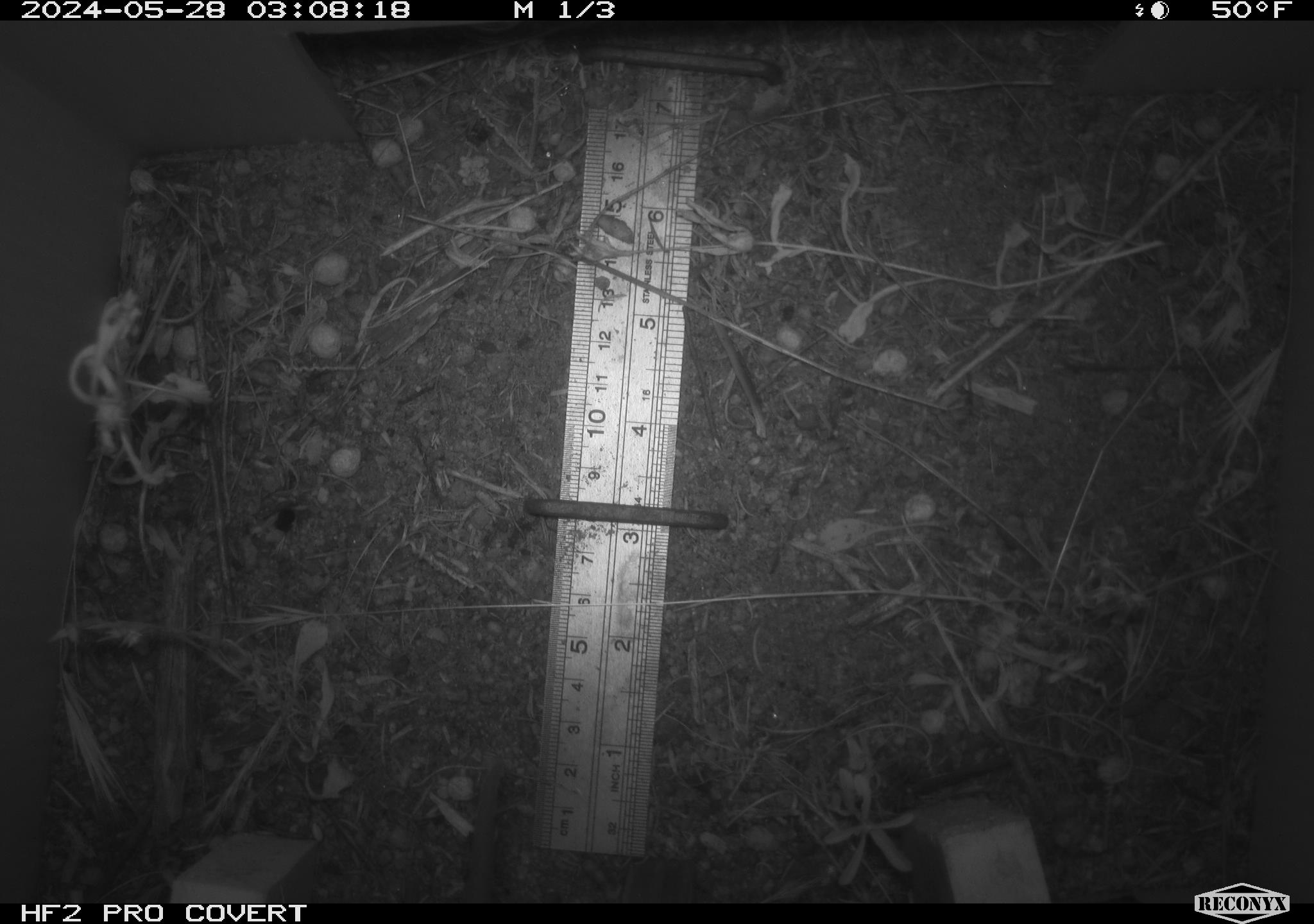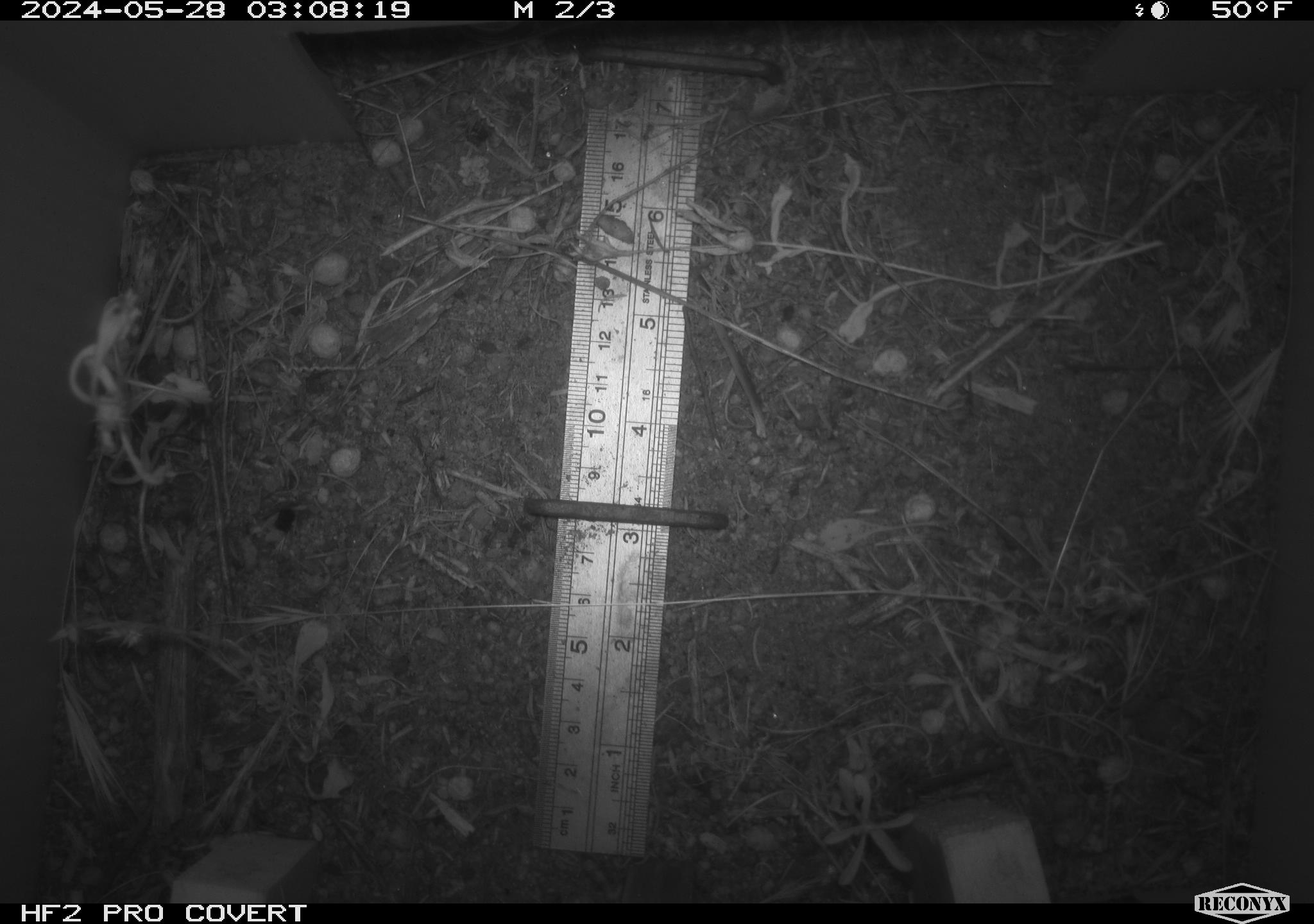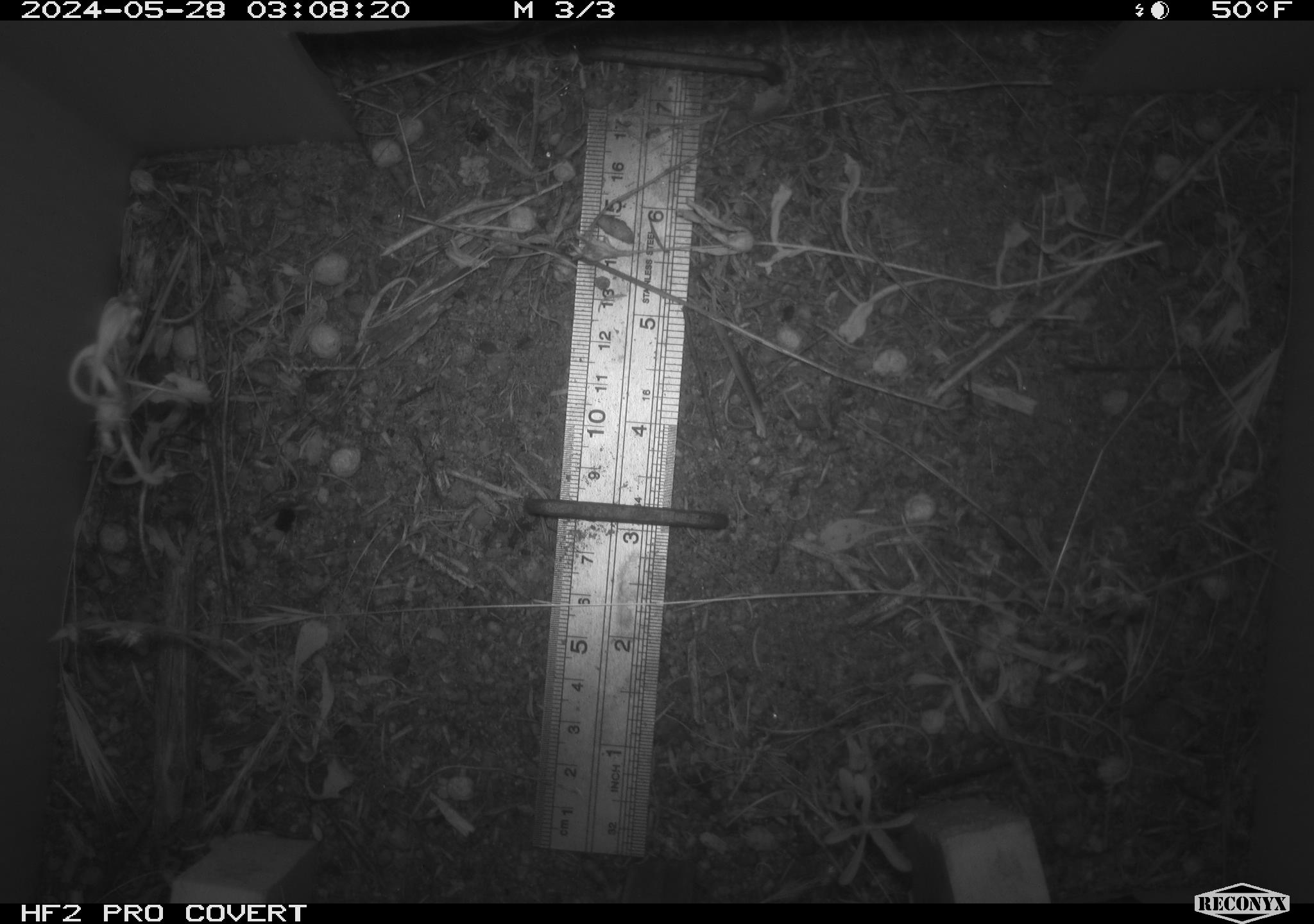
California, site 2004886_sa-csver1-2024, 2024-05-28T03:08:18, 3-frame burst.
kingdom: Animalia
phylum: Chordata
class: Mammalia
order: Rodentia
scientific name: Rodentia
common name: rodent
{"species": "rodent (Rodentia)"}